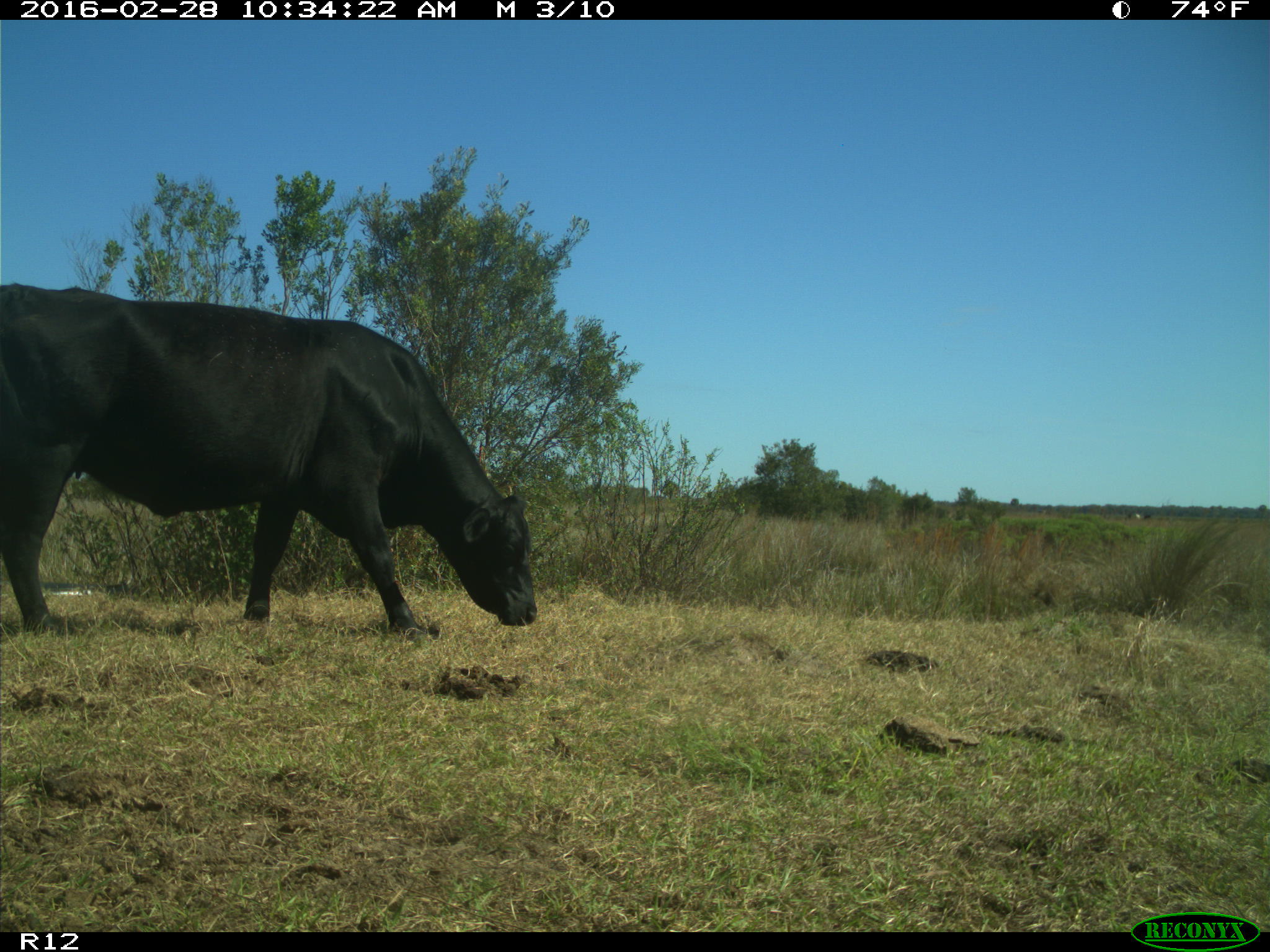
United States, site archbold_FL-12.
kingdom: Animalia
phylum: Chordata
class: Mammalia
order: Artiodactyla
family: Bovidae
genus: Bos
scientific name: Bos taurus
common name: domestic cow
Bos taurus (domestic cow).